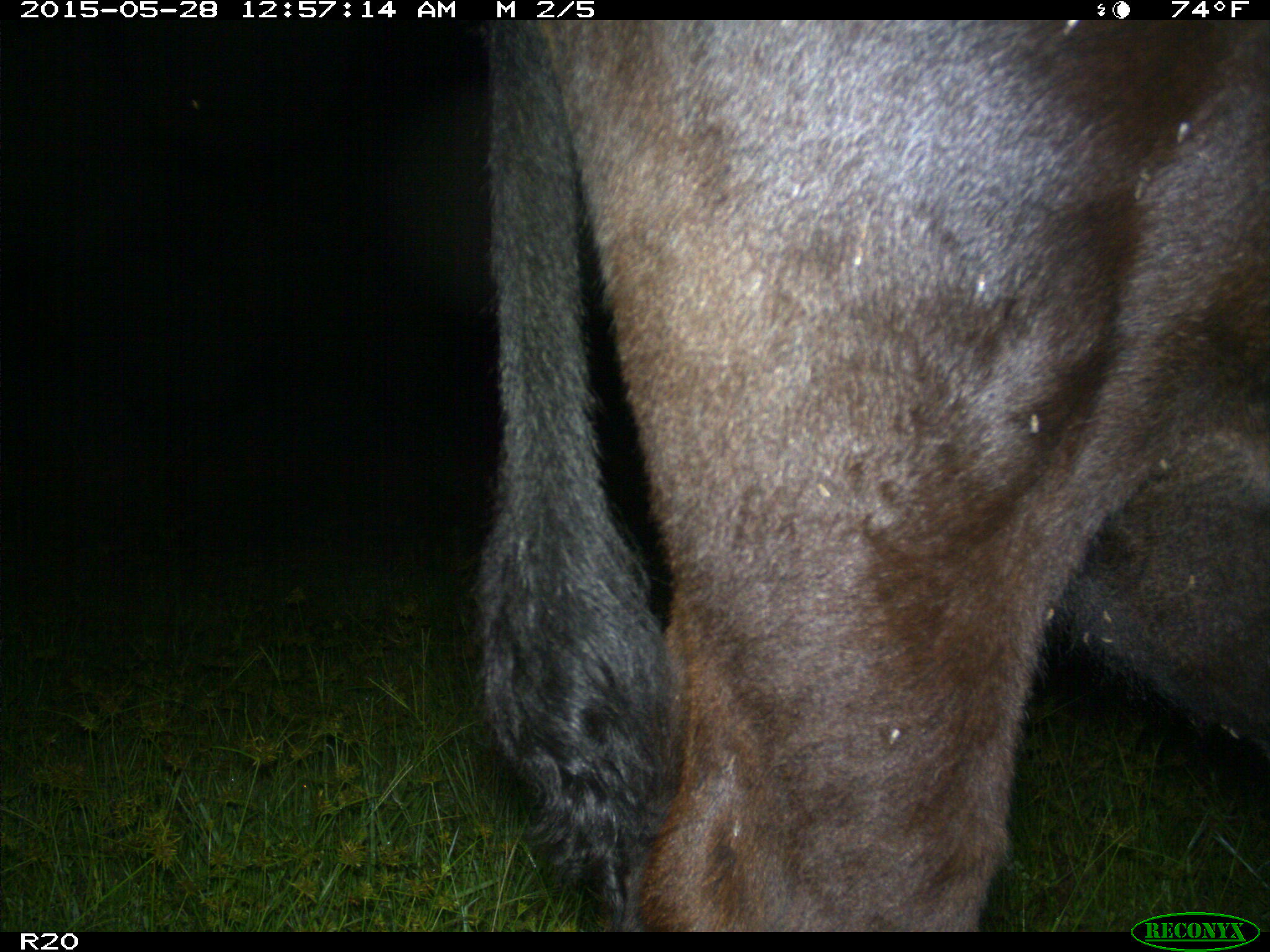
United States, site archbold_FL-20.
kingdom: Animalia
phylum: Chordata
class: Mammalia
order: Artiodactyla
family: Bovidae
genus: Bos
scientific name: Bos taurus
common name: domestic cow